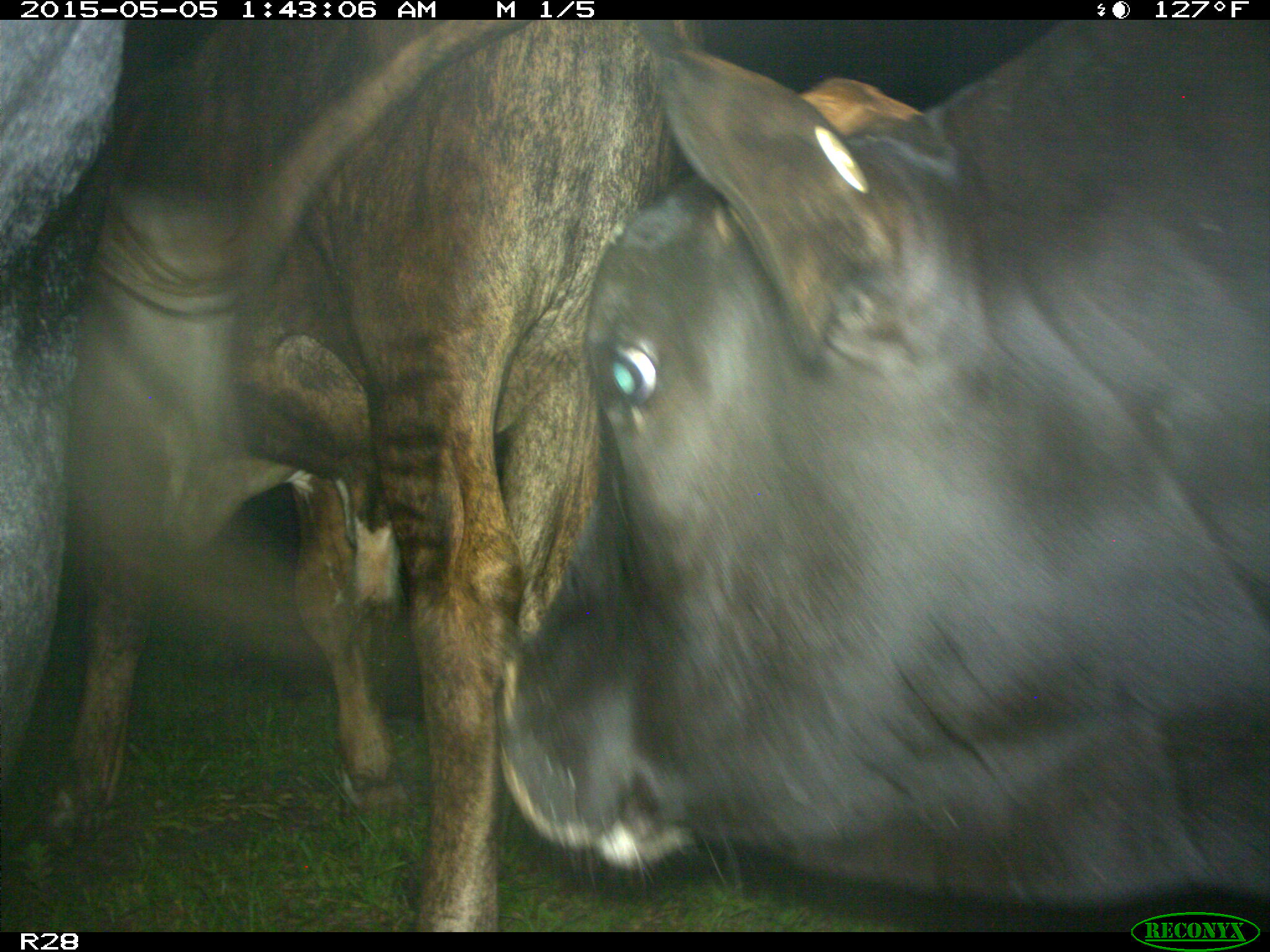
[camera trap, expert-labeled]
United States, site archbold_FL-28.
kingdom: Animalia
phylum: Chordata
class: Mammalia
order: Artiodactyla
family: Bovidae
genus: Bos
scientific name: Bos taurus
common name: domestic cow